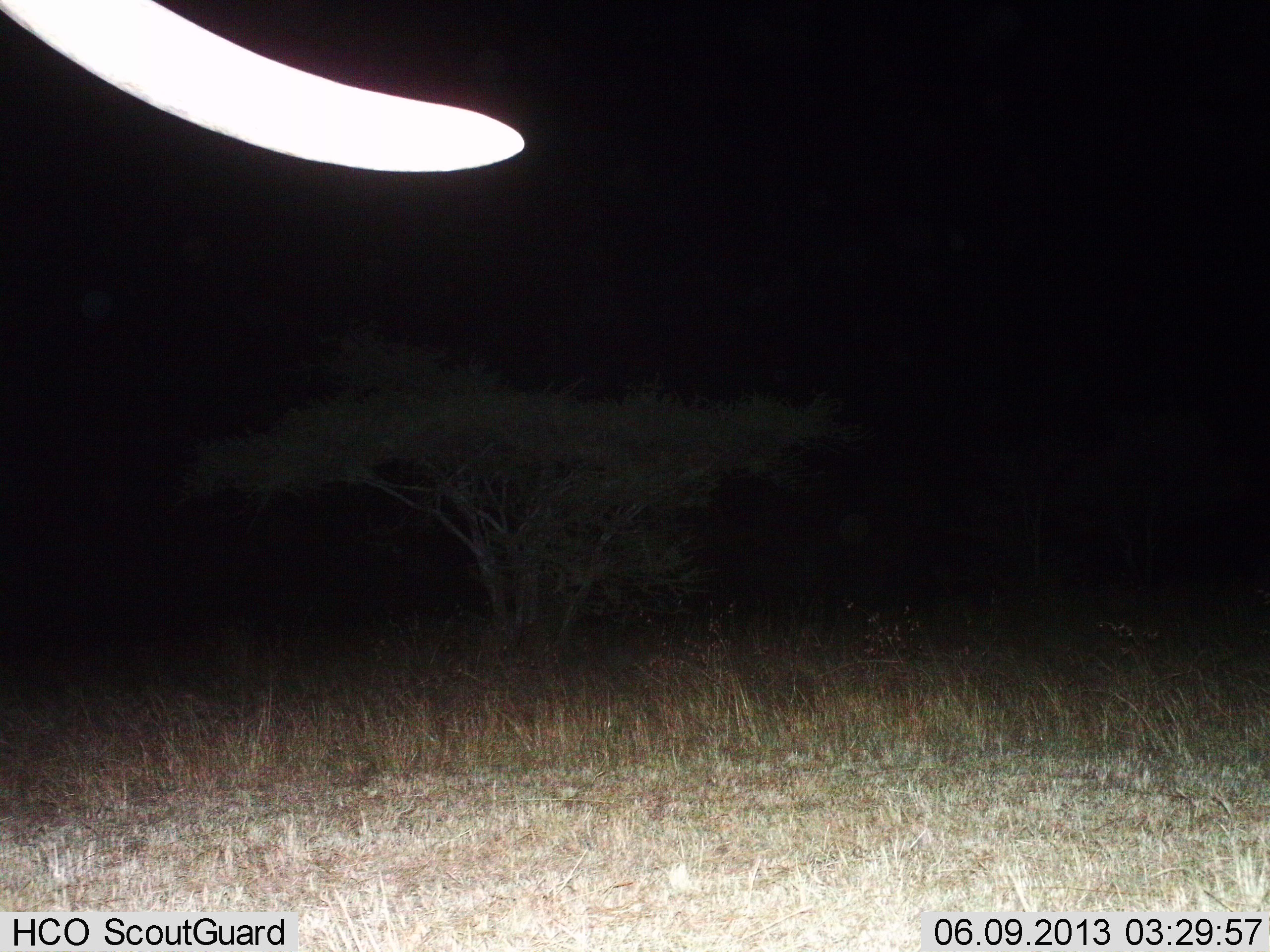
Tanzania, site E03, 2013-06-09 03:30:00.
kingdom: Animalia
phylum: Chordata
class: Mammalia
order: Proboscidea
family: Elephantidae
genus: Loxodonta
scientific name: Loxodonta africana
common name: african bush elephant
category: elephant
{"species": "elephant (african bush elephant) (Loxodonta africana)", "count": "1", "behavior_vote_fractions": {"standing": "100%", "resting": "0%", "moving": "0%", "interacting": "0%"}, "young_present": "0%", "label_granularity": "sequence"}